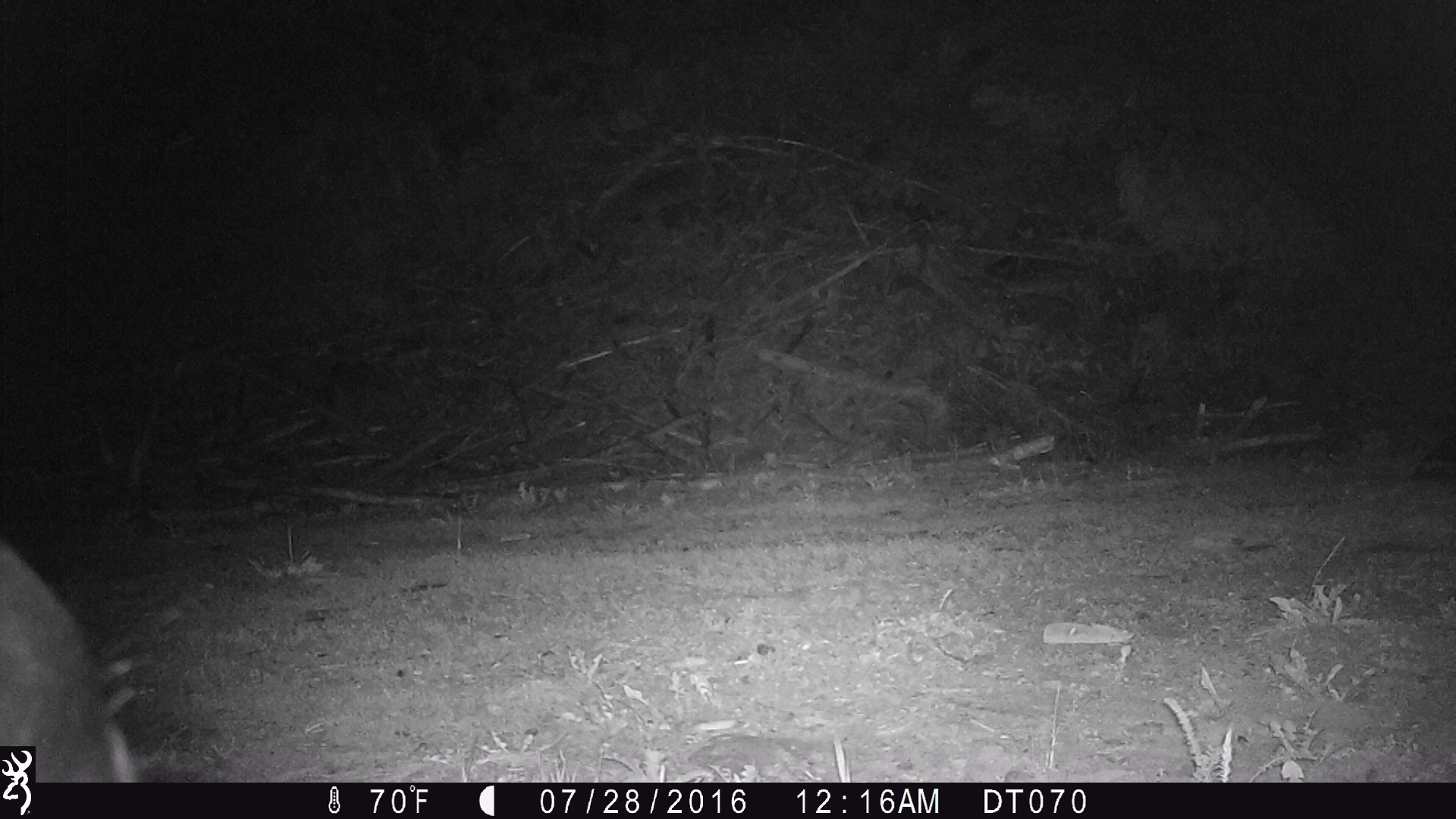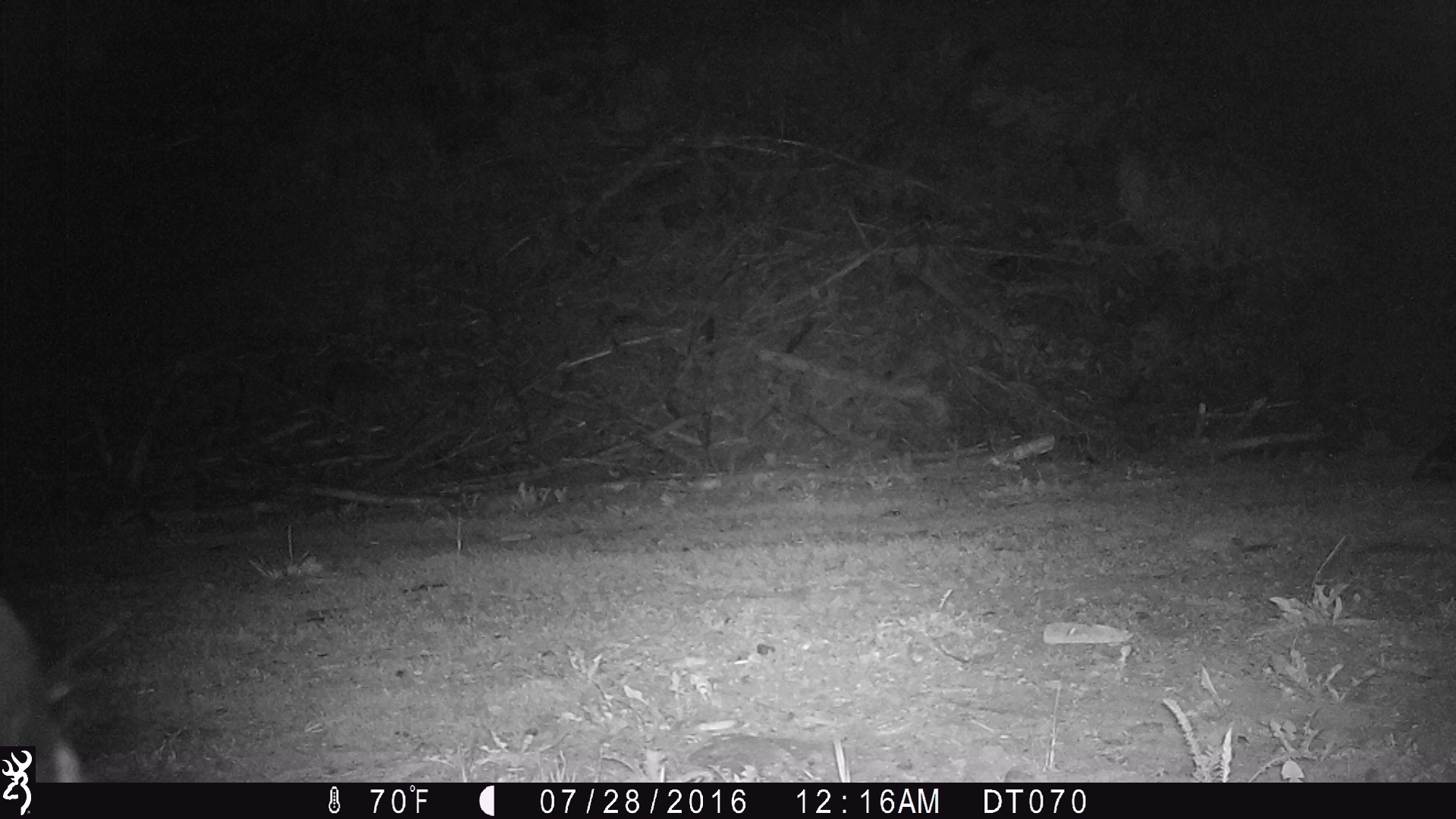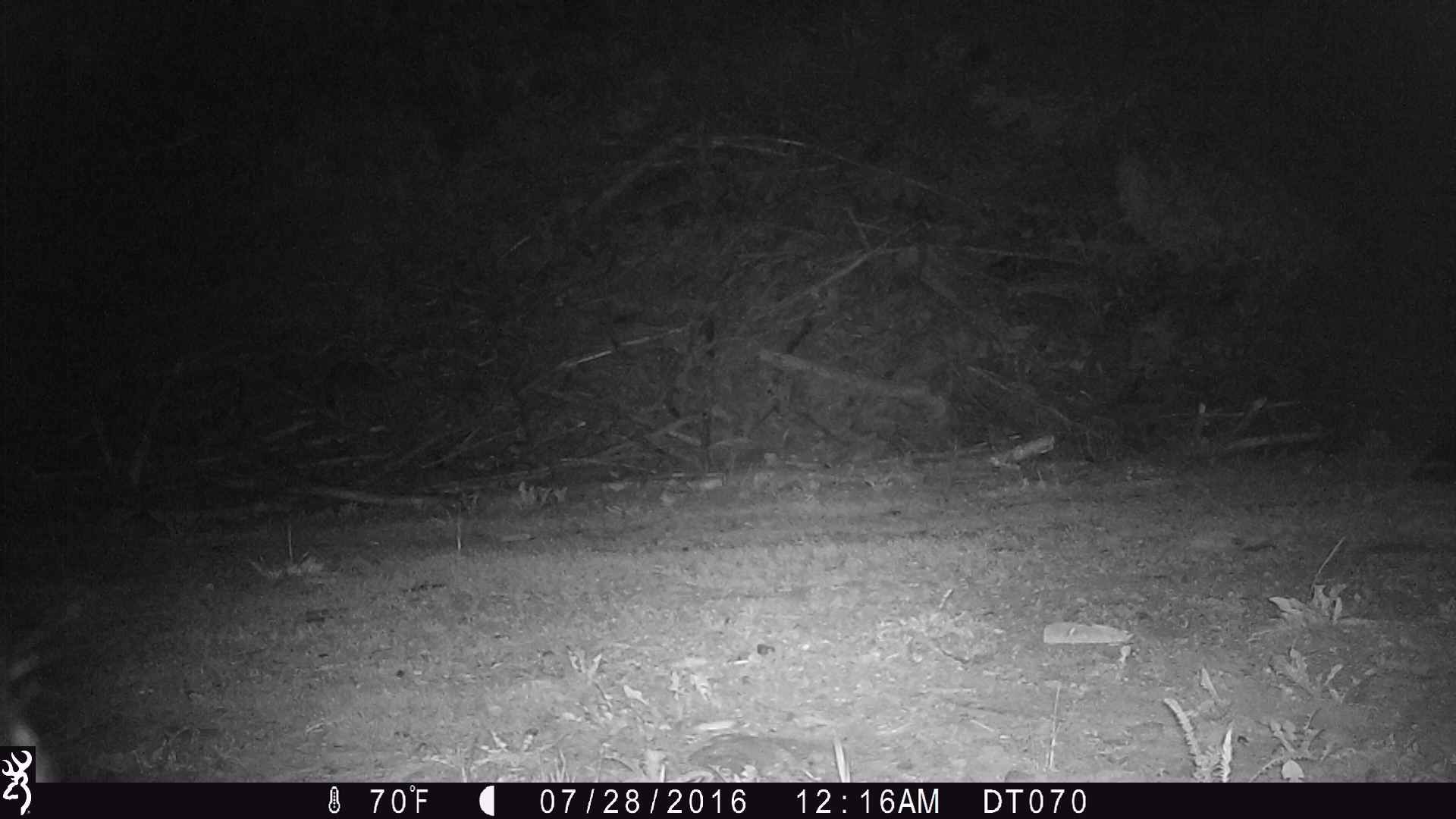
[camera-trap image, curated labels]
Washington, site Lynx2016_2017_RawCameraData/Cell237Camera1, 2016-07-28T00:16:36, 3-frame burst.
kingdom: Animalia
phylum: Chordata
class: Mammalia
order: Artiodactyla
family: Bovidae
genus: Bos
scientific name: Bos taurus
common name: domestic cattle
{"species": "domestic cattle (Bos taurus)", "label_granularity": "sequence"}